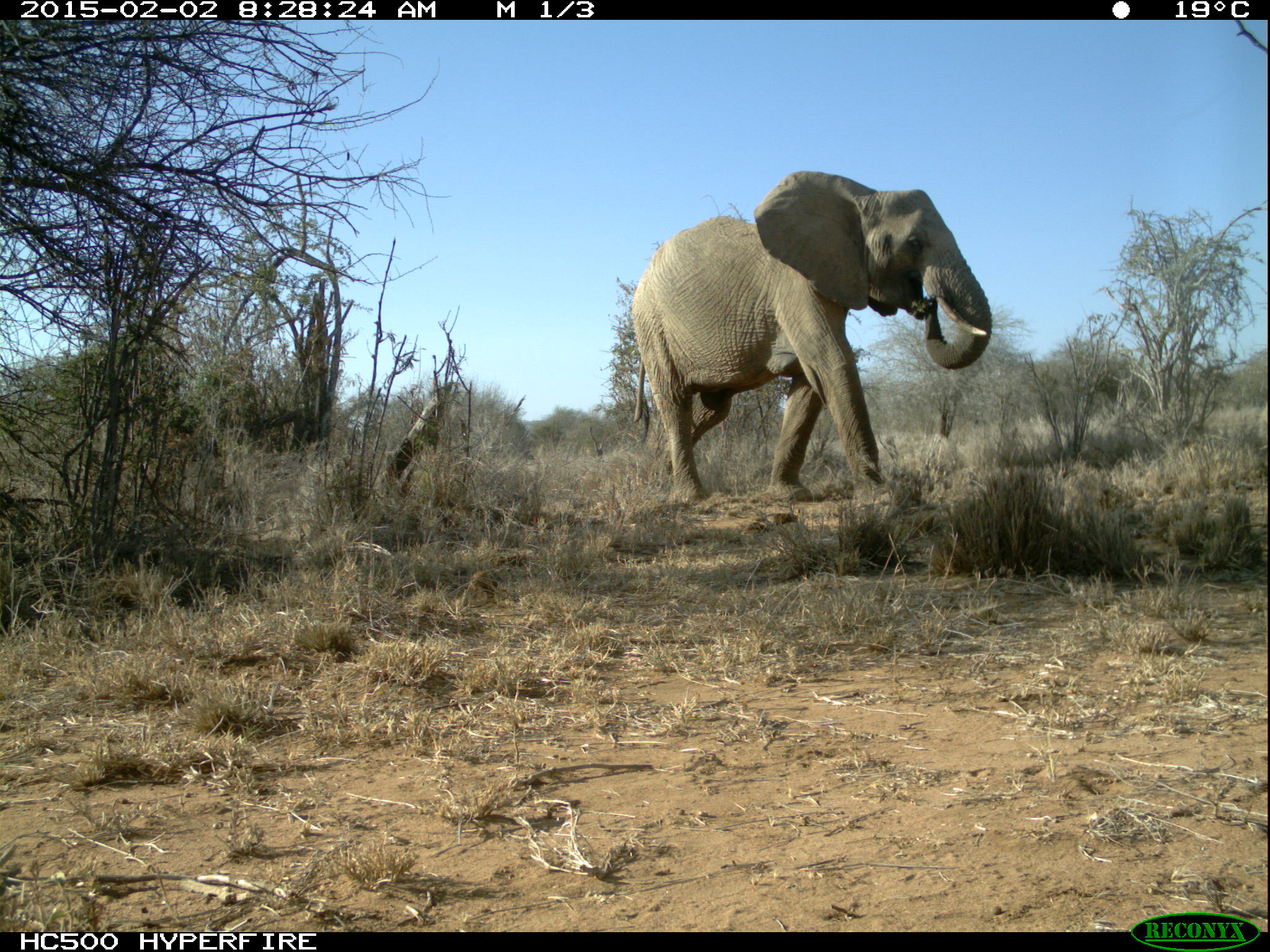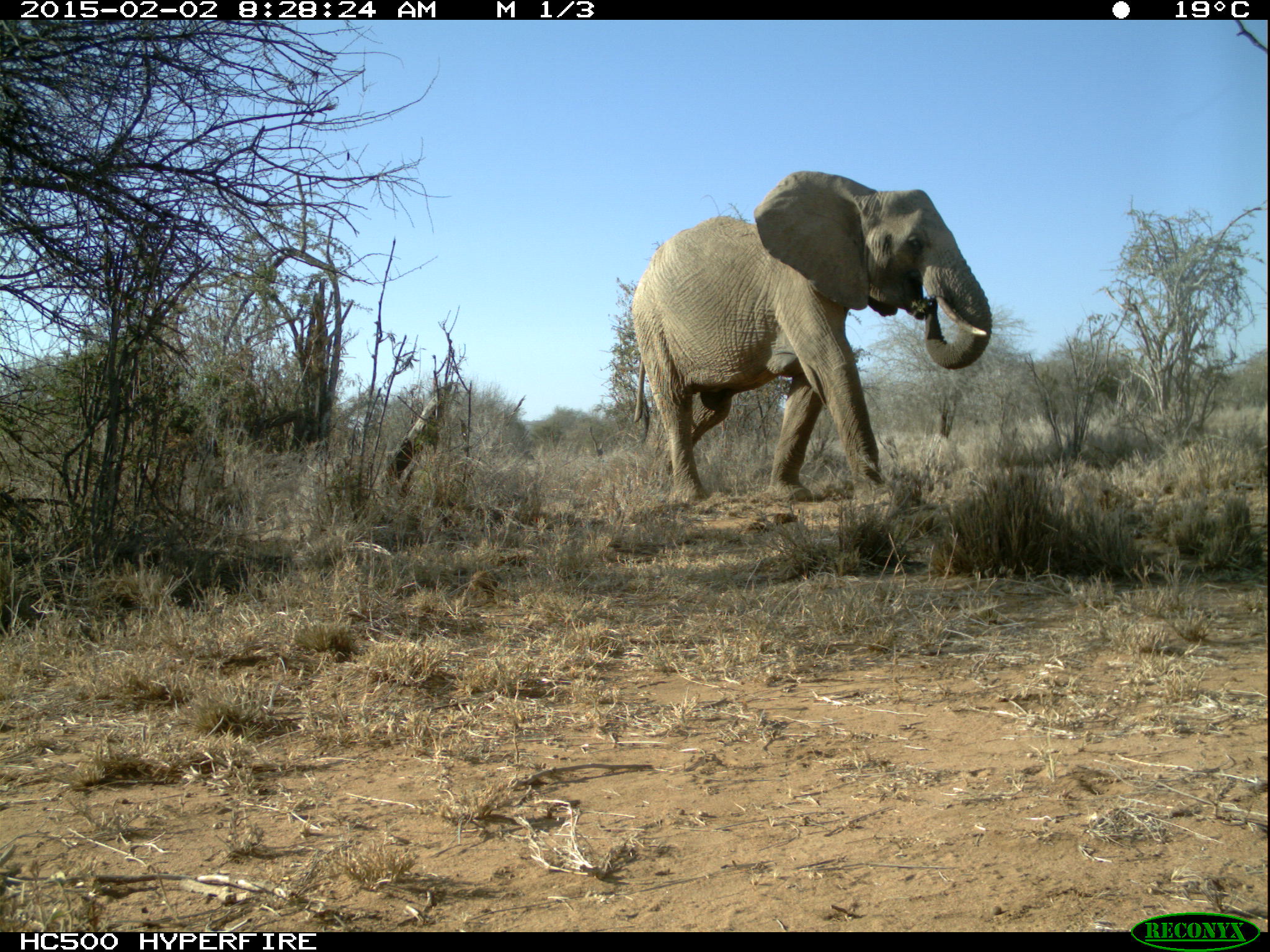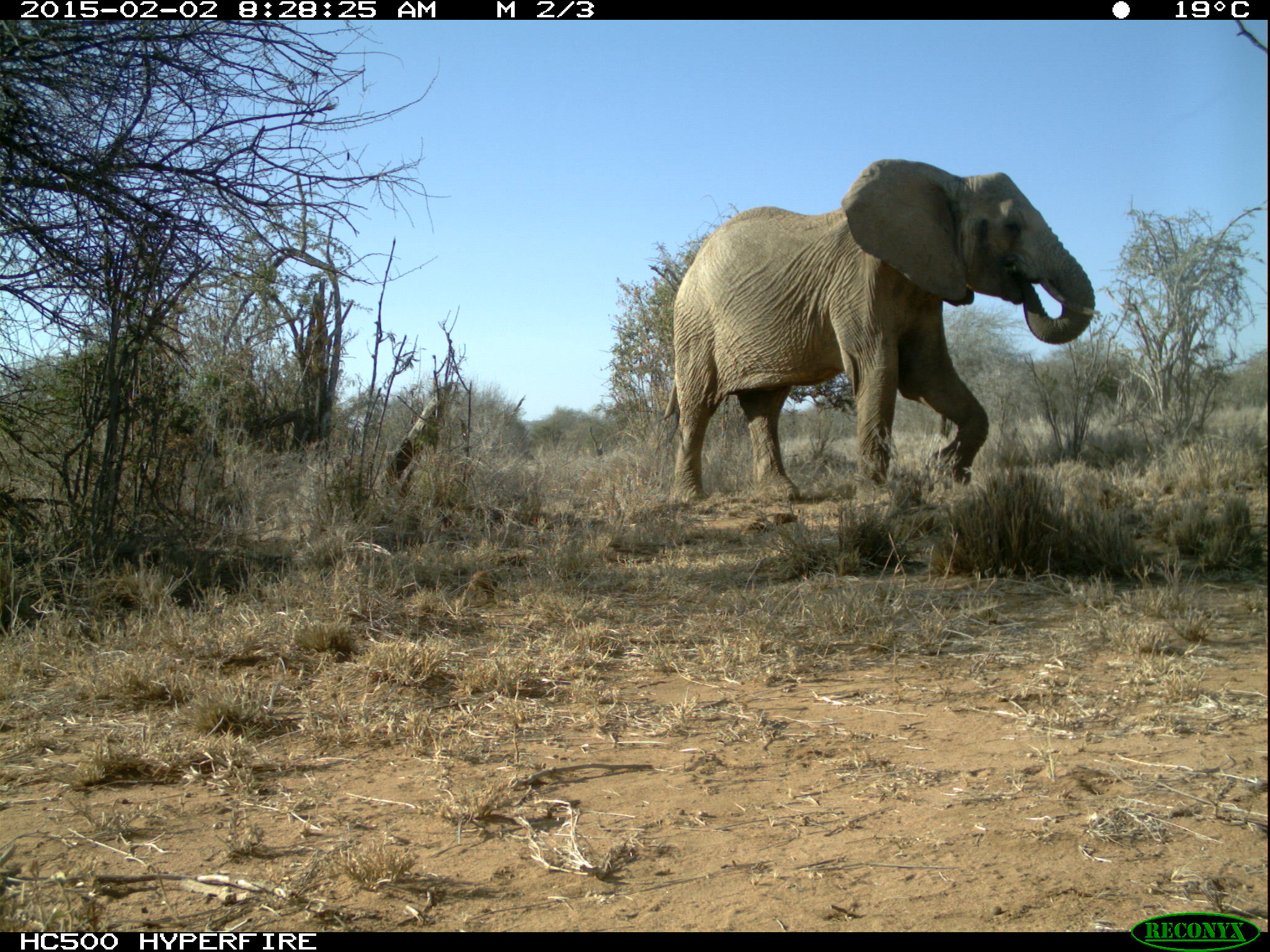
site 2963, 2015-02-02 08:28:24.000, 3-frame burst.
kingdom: Animalia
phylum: Chordata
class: Mammalia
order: Proboscidea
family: Elephantidae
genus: Loxodonta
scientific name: Loxodonta africana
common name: african bush elephant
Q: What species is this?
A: Loxodonta africana (african bush elephant).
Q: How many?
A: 4.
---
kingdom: Animalia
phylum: Chordata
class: Mammalia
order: Artiodactyla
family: Bovidae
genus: Madoqua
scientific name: Madoqua guentheri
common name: günther's dik-dik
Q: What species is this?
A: Madoqua guentheri (günther's dik-dik).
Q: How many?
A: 1.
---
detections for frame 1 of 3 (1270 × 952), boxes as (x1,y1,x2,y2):
loxodonta africana: (631,169,991,505)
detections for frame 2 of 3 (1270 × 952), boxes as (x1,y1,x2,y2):
madoqua guentheri: (628,169,993,505)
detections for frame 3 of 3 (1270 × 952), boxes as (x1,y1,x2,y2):
loxodonta africana: (651,155,1098,514)